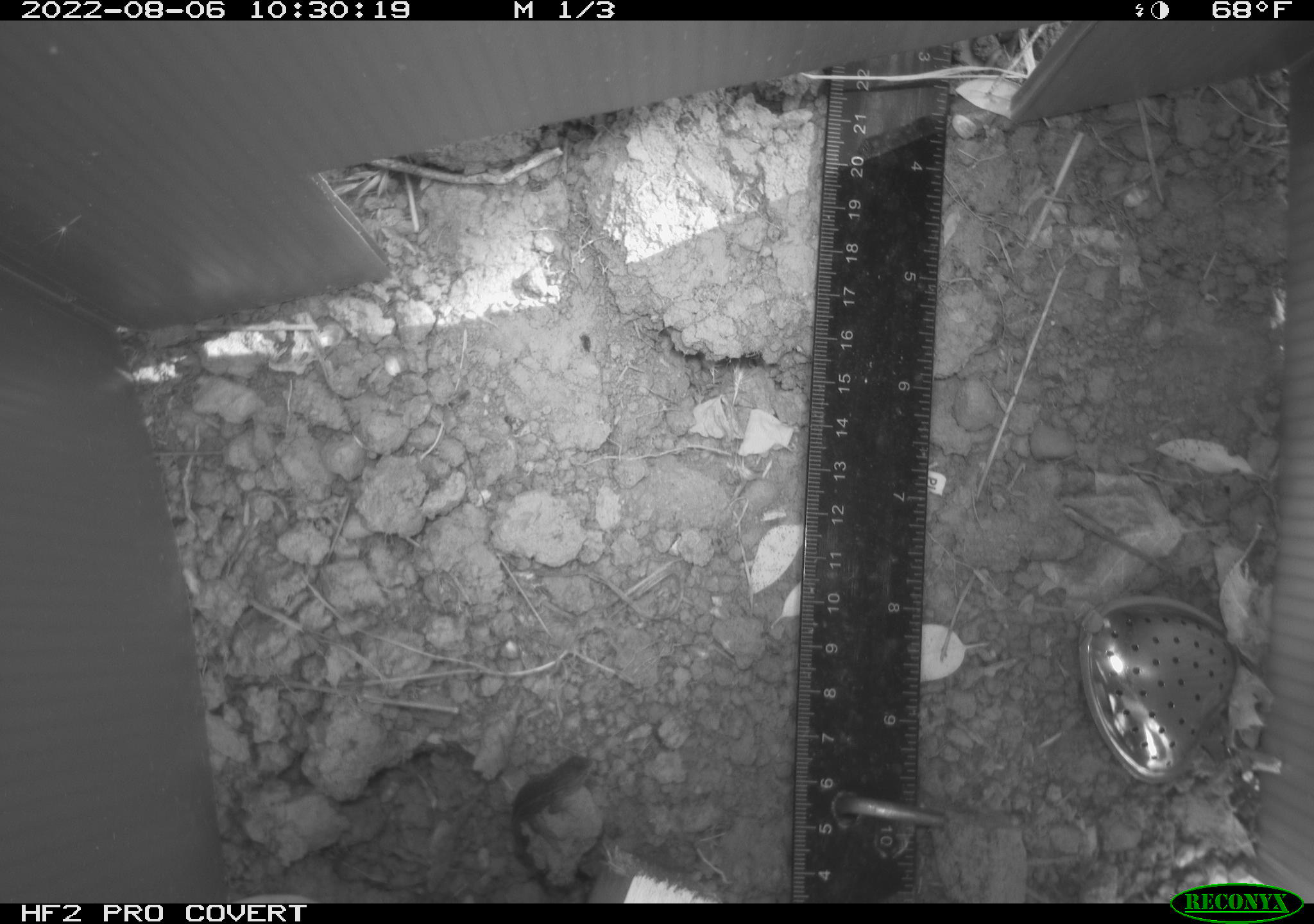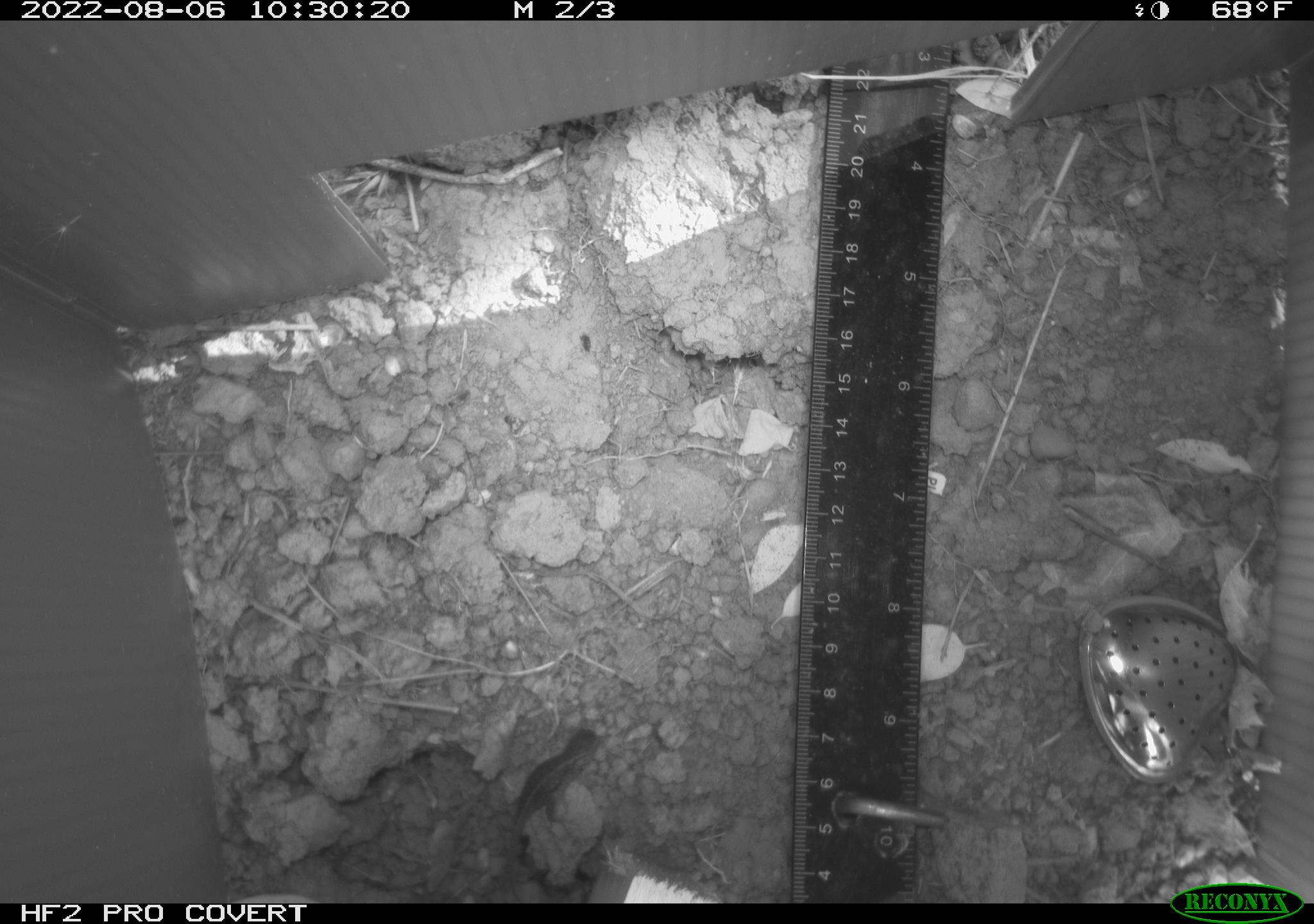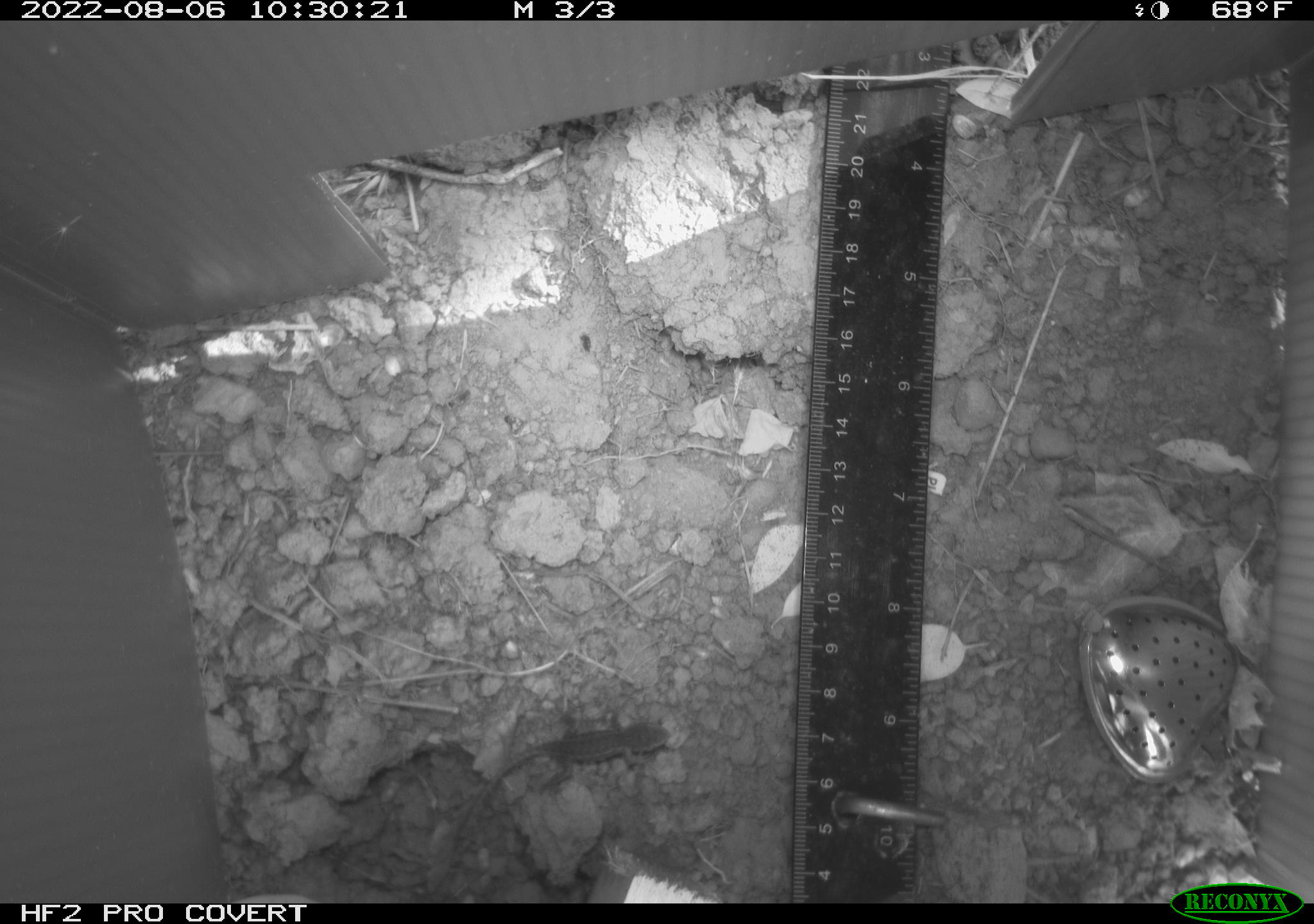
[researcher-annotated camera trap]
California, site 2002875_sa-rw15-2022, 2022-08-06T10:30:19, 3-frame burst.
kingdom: Animalia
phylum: Chordata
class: Reptilia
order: Squamata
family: Phrynosomatidae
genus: Sceloporus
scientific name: Sceloporus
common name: spiny lizards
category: sceloporus species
Sceloporus species (spiny lizards) (Sceloporus).